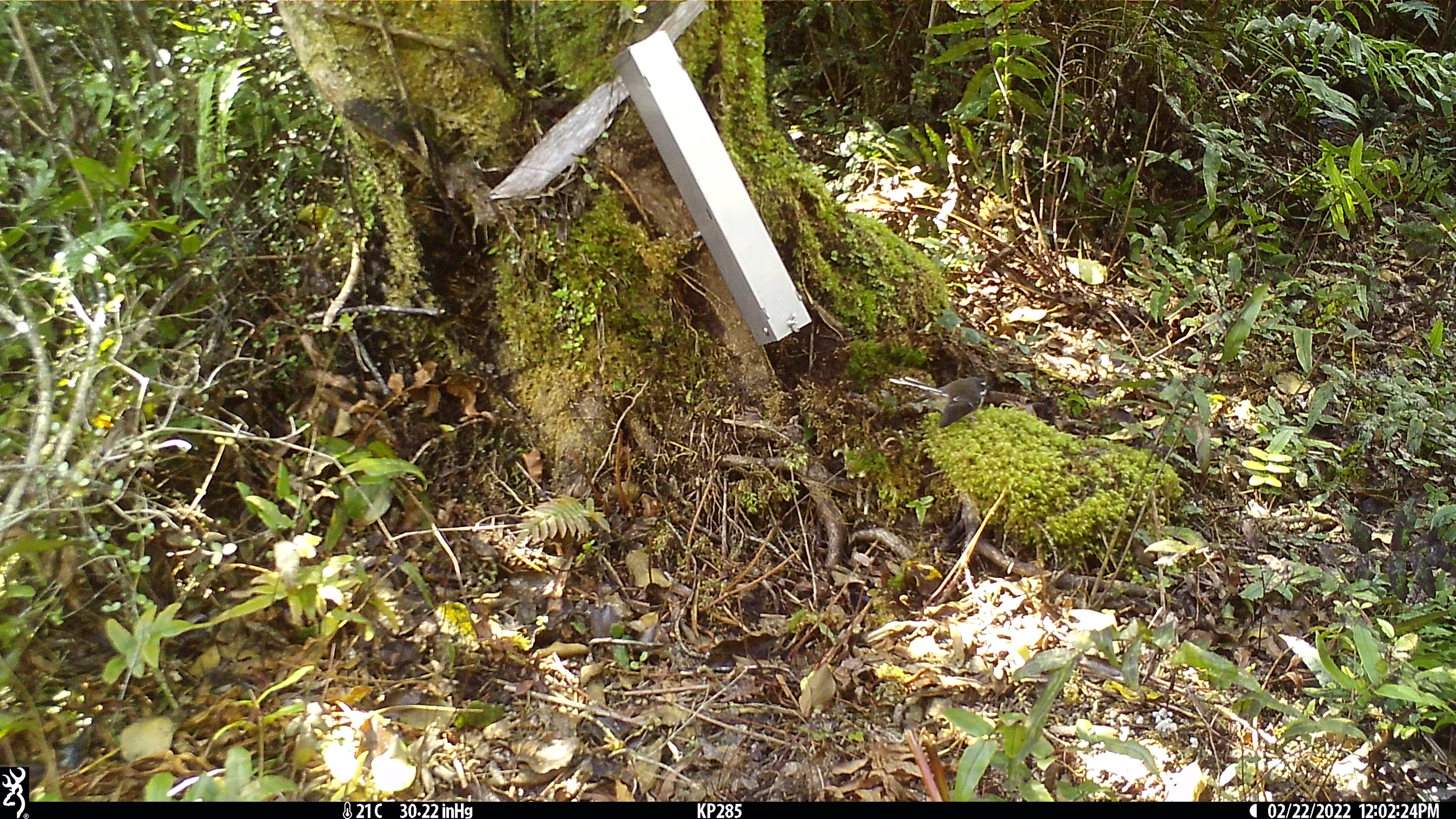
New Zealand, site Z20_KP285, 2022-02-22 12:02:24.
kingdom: Animalia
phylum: Chordata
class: Aves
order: Passeriformes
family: Rhipiduridae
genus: Rhipidura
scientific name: Rhipidura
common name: fantails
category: fantail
Fantail (fantails) (Rhipidura).